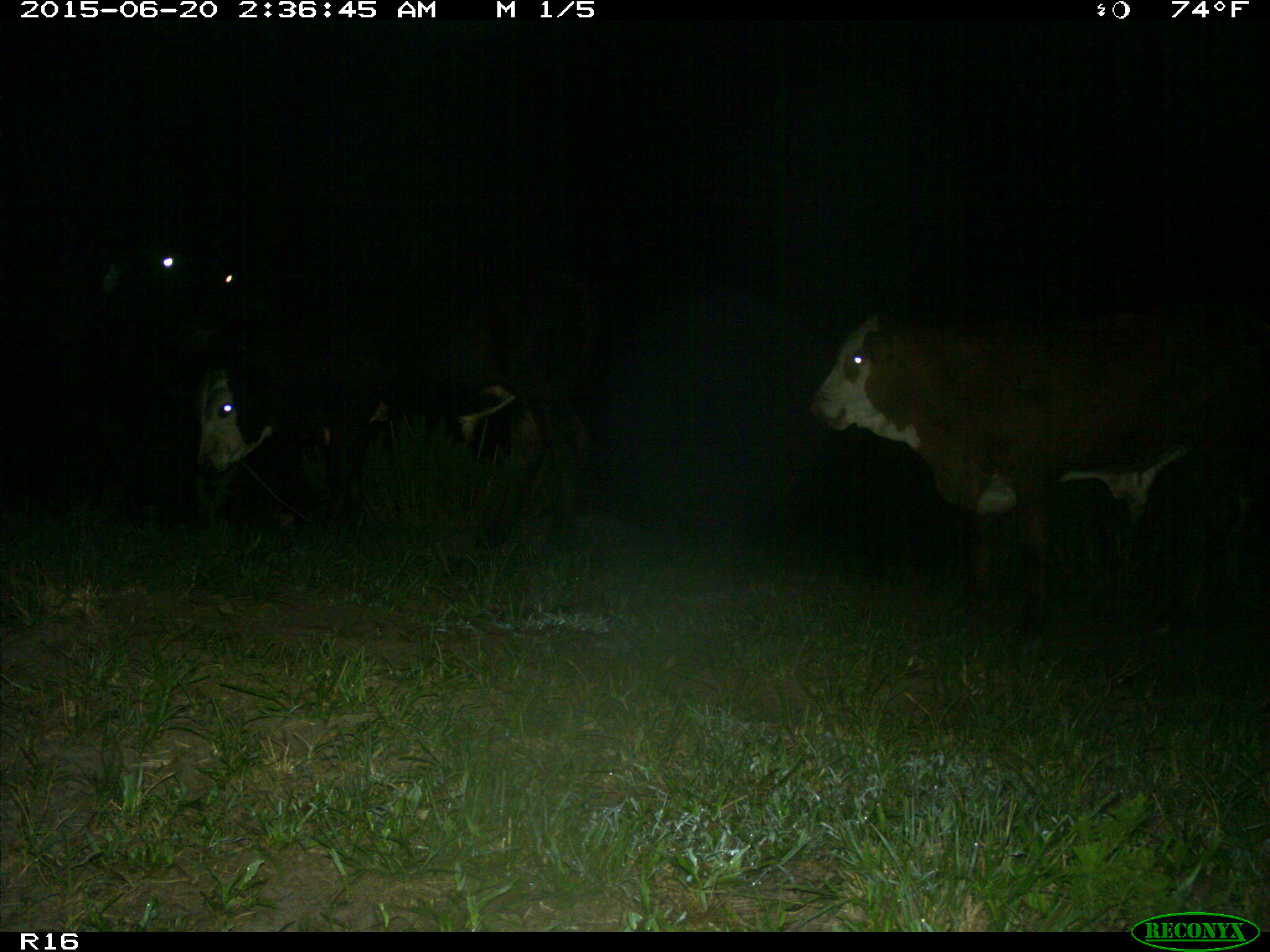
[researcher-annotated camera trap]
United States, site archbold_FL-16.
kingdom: Animalia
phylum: Chordata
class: Mammalia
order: Artiodactyla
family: Bovidae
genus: Bos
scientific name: Bos taurus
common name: domestic cow